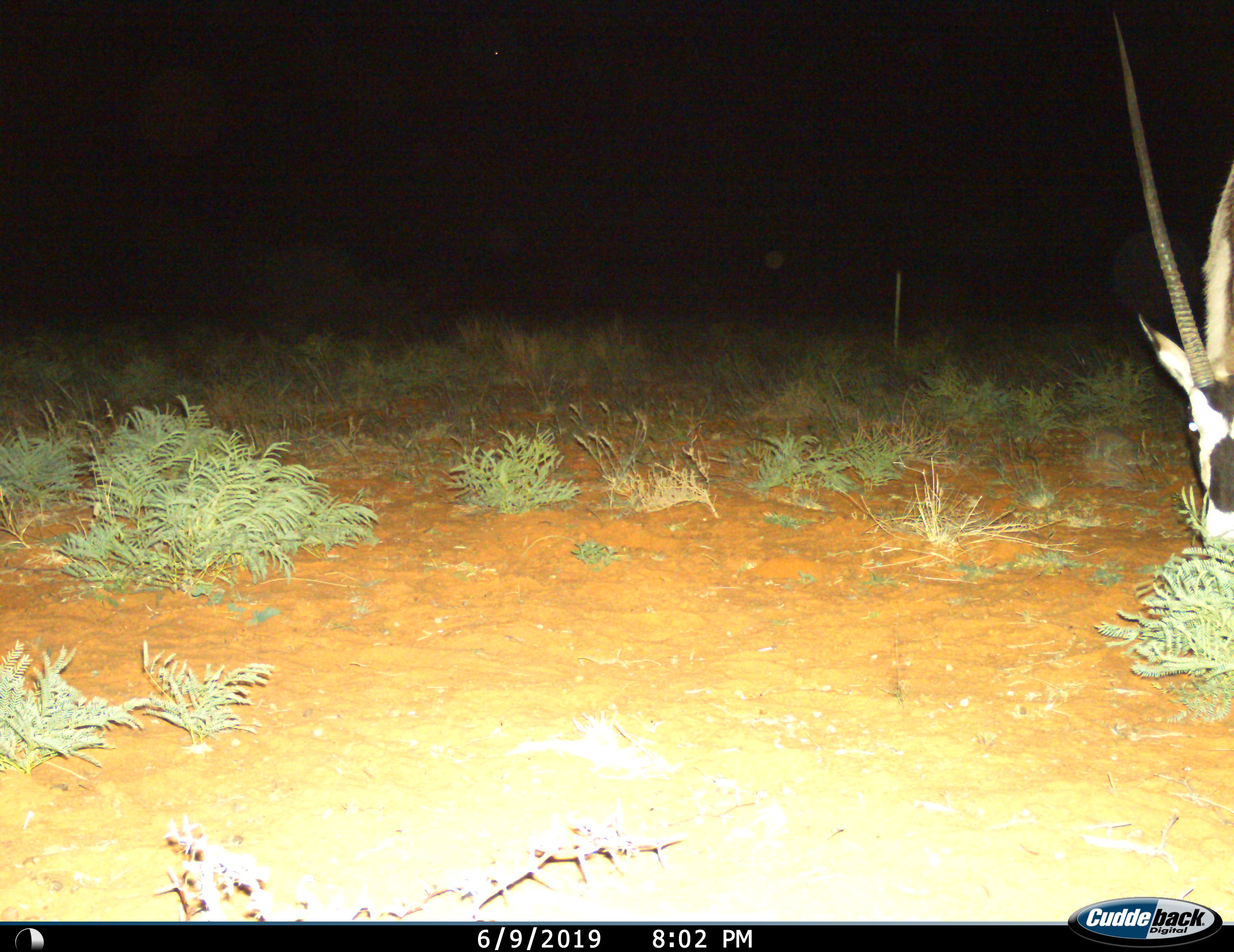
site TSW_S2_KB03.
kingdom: Animalia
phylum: Chordata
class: Mammalia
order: Artiodactyla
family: Bovidae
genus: Oryx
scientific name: Oryx gazella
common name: gemsbok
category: oryx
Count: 1.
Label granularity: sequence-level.